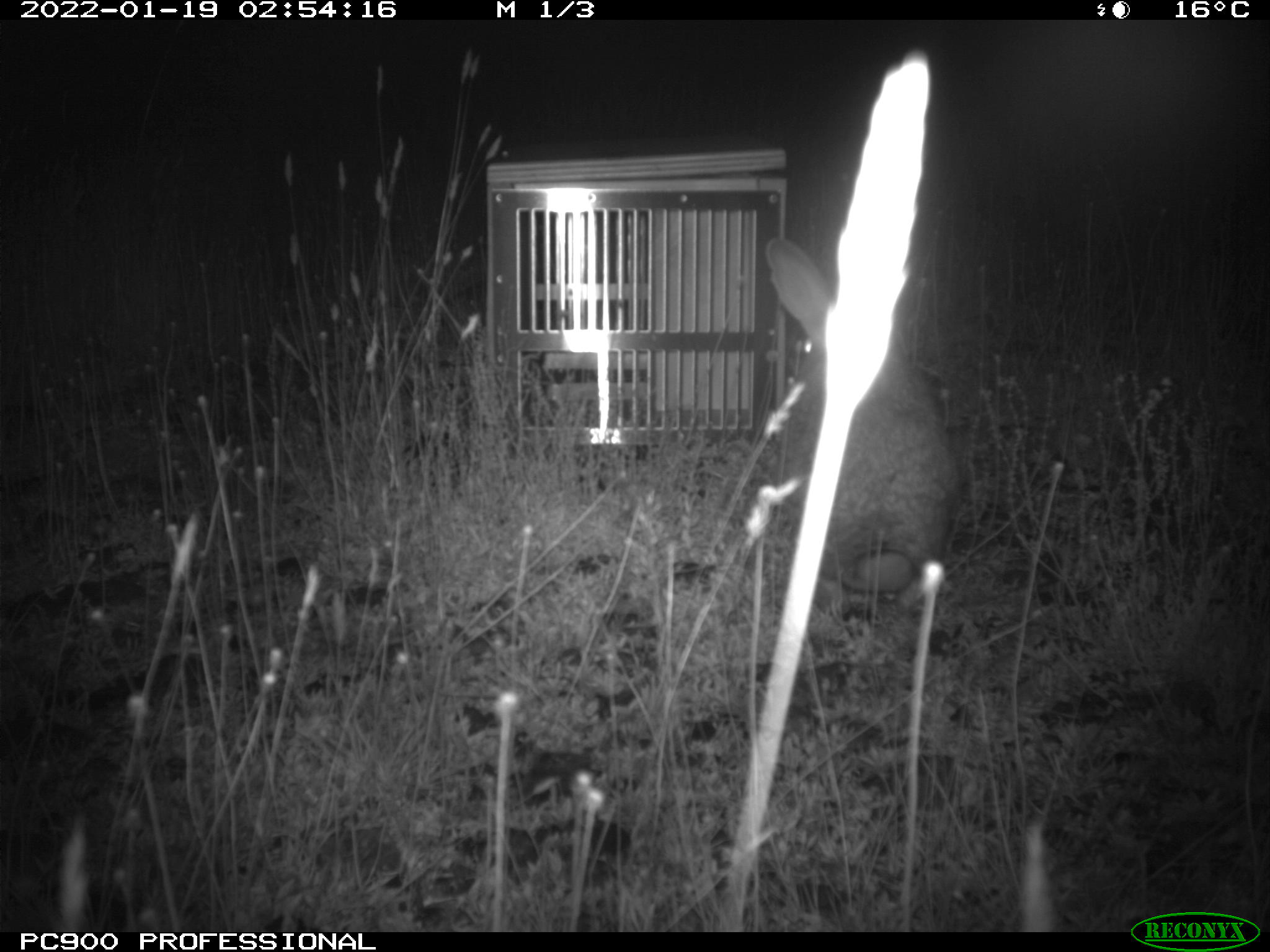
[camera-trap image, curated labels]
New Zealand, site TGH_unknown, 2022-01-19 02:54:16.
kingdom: Animalia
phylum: Chordata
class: Mammalia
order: Lagomorpha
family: Leporidae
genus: Oryctolagus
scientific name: Oryctolagus cuniculus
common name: european rabbit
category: rabbit